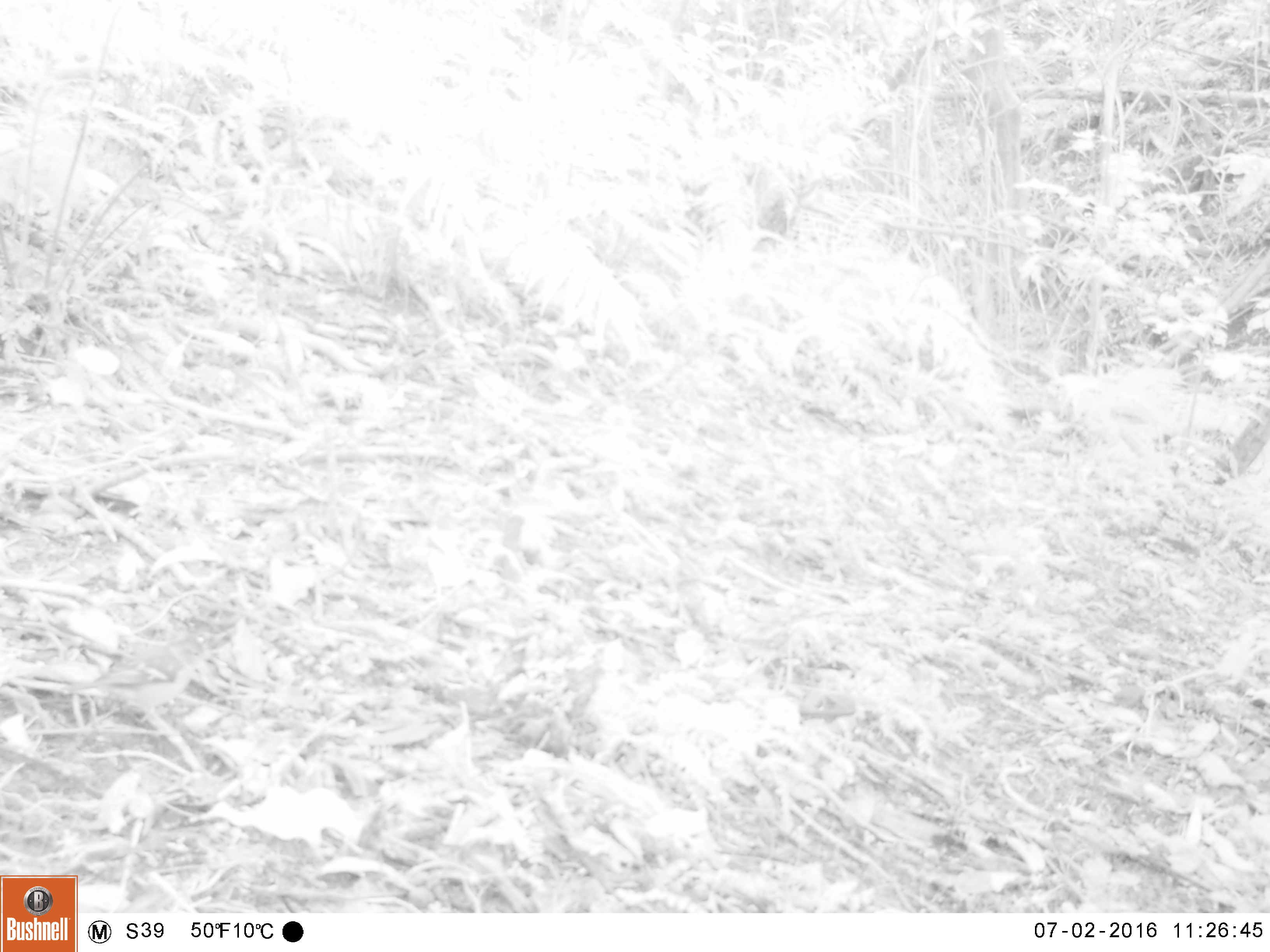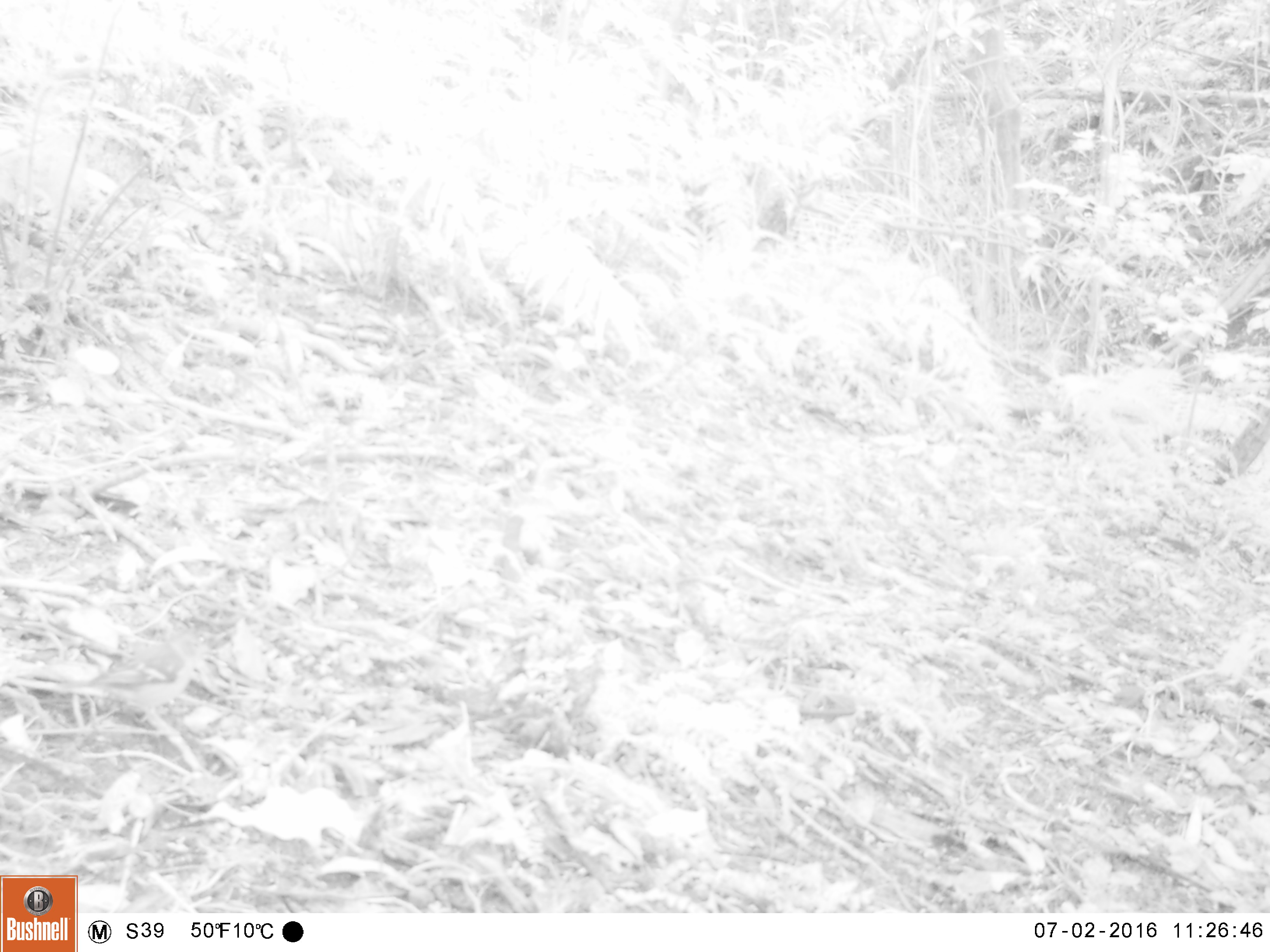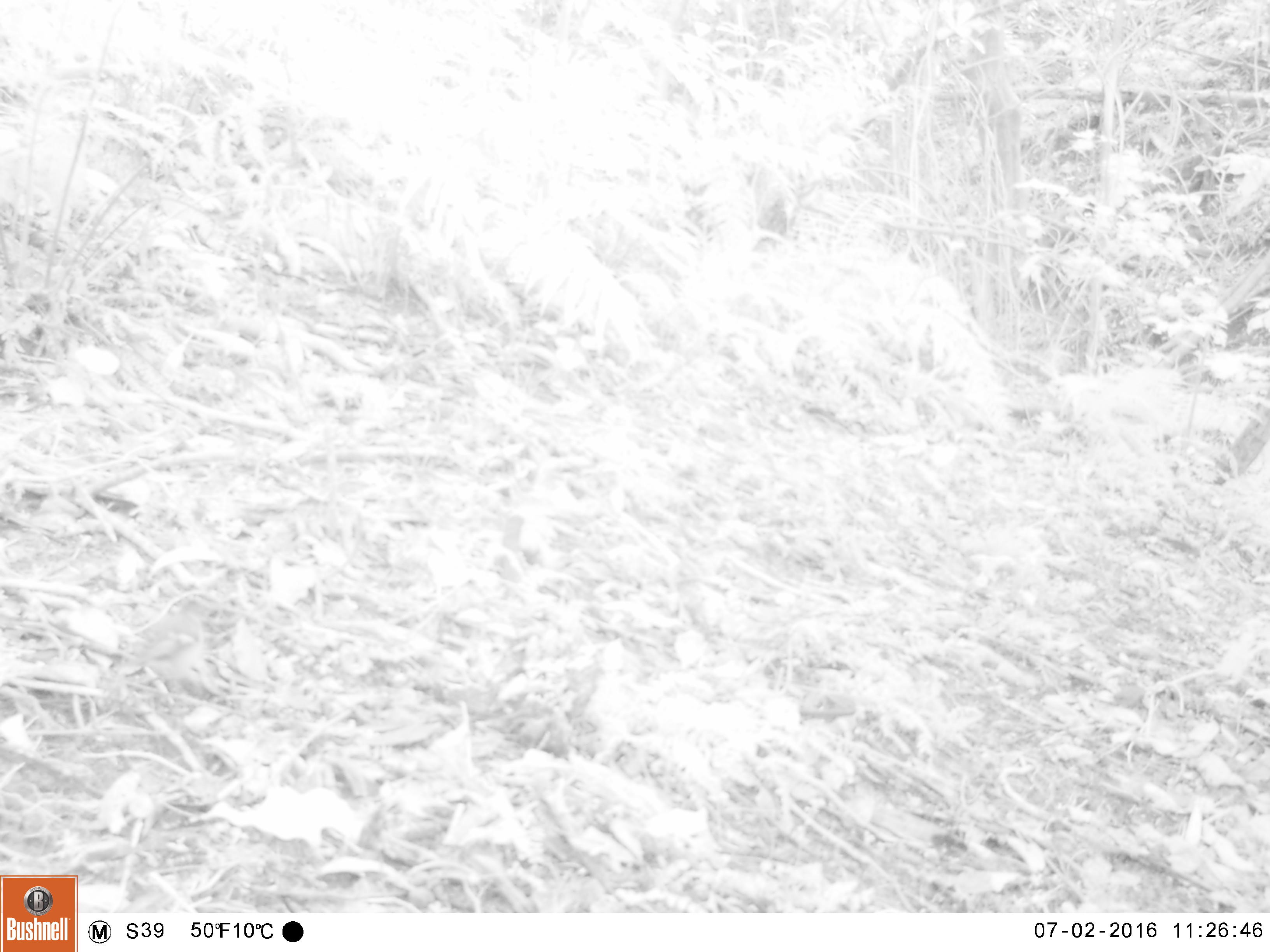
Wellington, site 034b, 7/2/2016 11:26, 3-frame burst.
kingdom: Animalia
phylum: Chordata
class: Aves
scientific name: Aves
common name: bird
Bird (Aves).